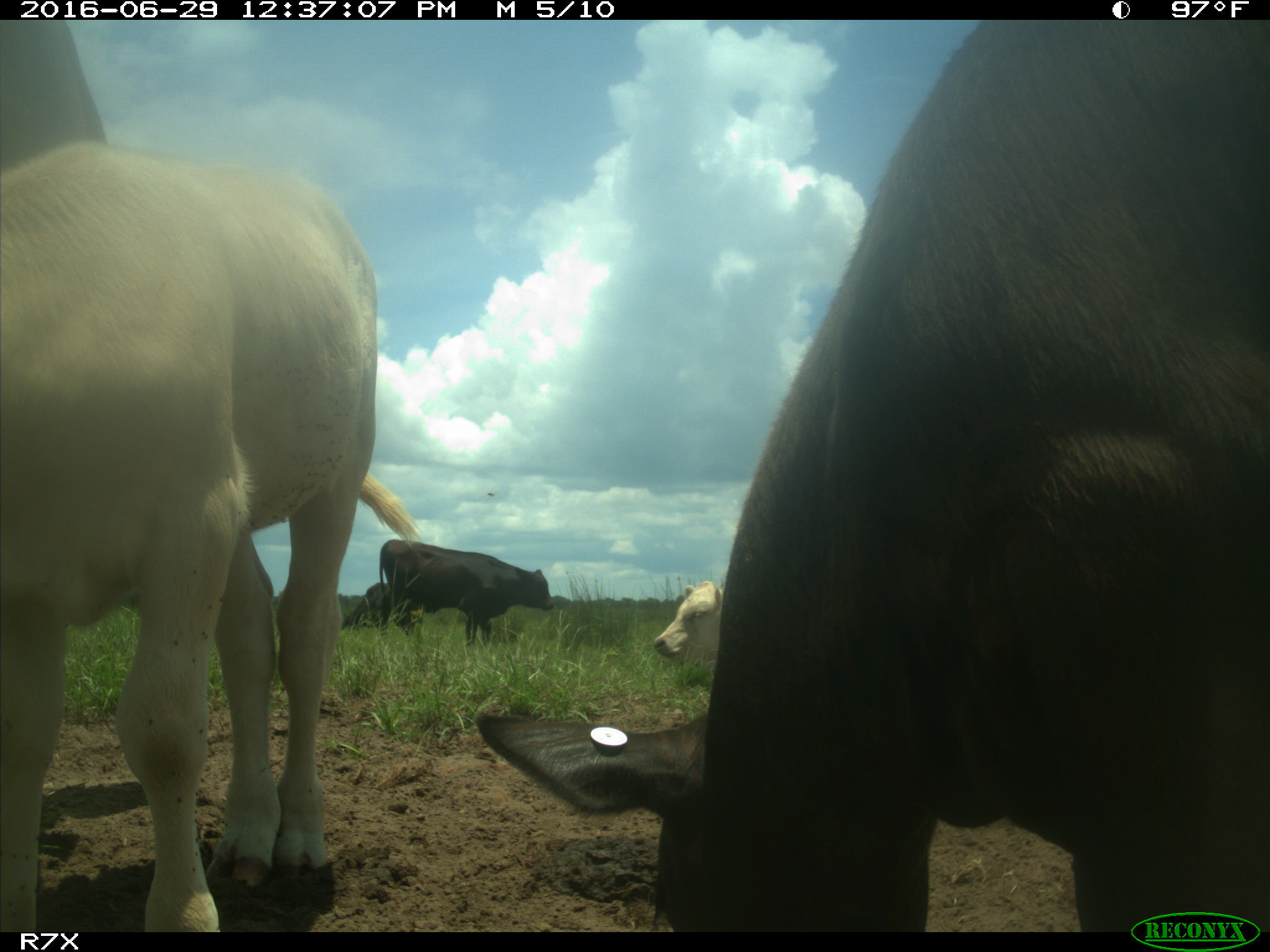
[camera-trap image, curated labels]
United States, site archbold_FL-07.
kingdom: Animalia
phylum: Chordata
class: Mammalia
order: Artiodactyla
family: Bovidae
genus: Bos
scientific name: Bos taurus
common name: domestic cow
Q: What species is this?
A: Bos taurus (domestic cow).